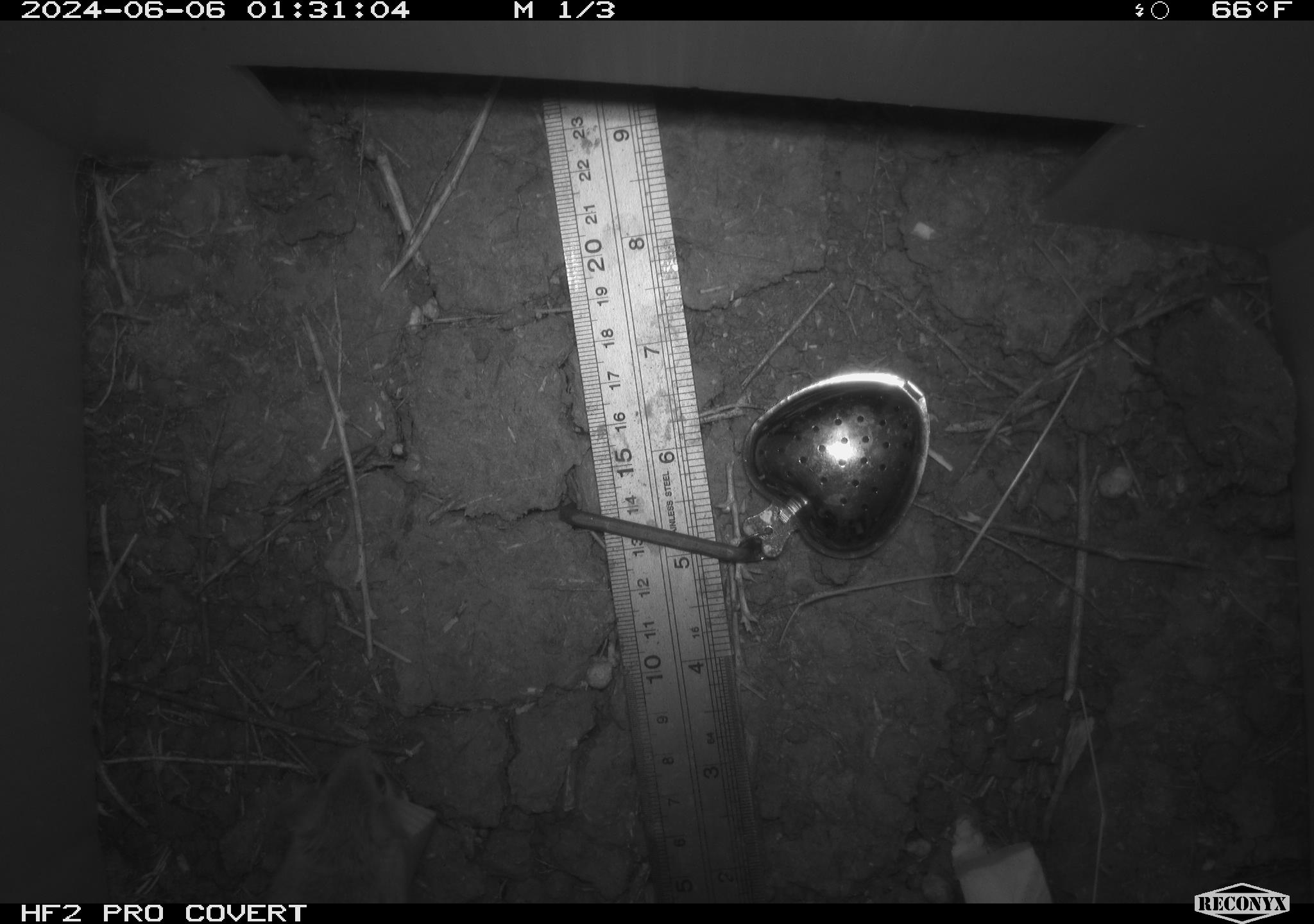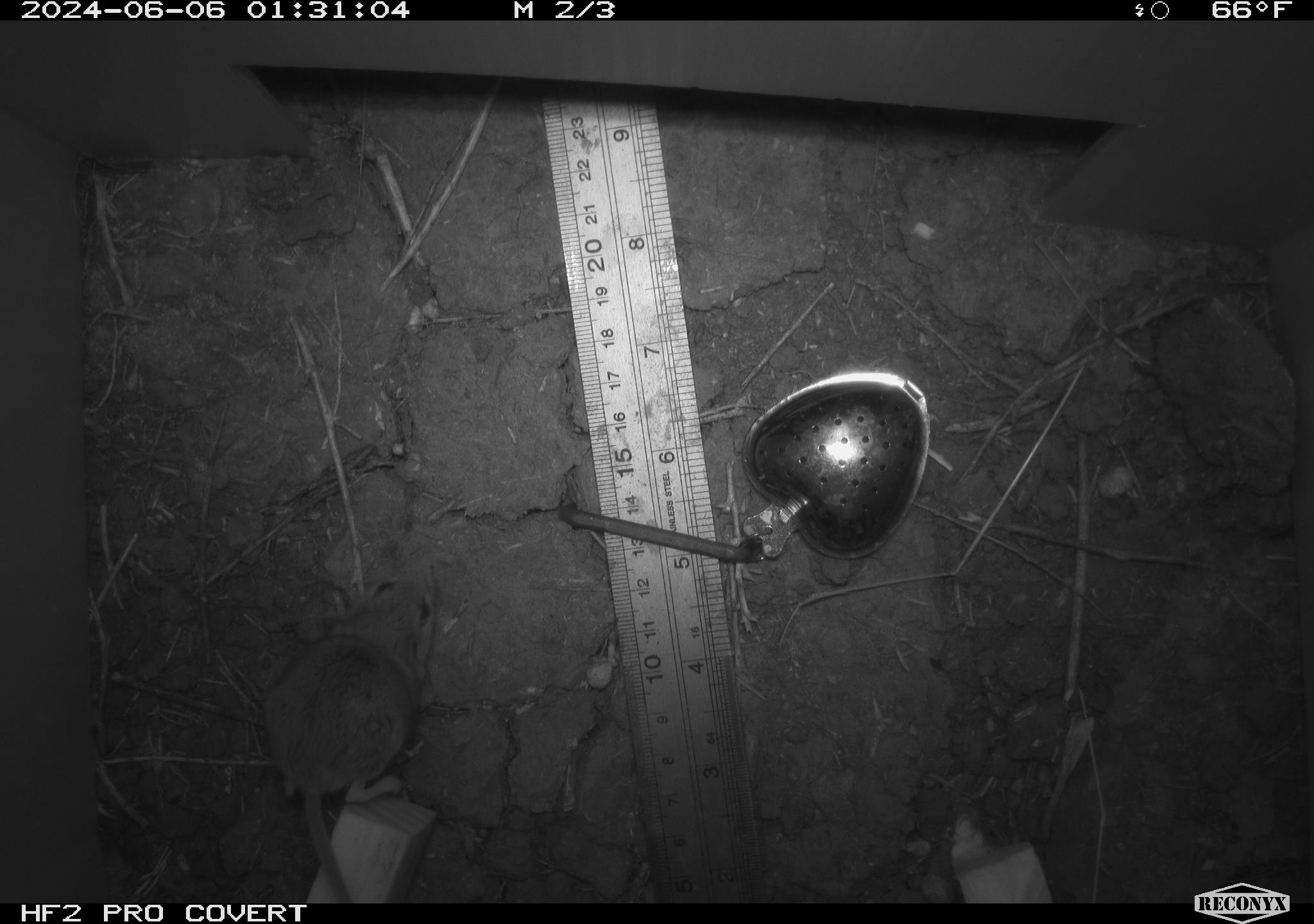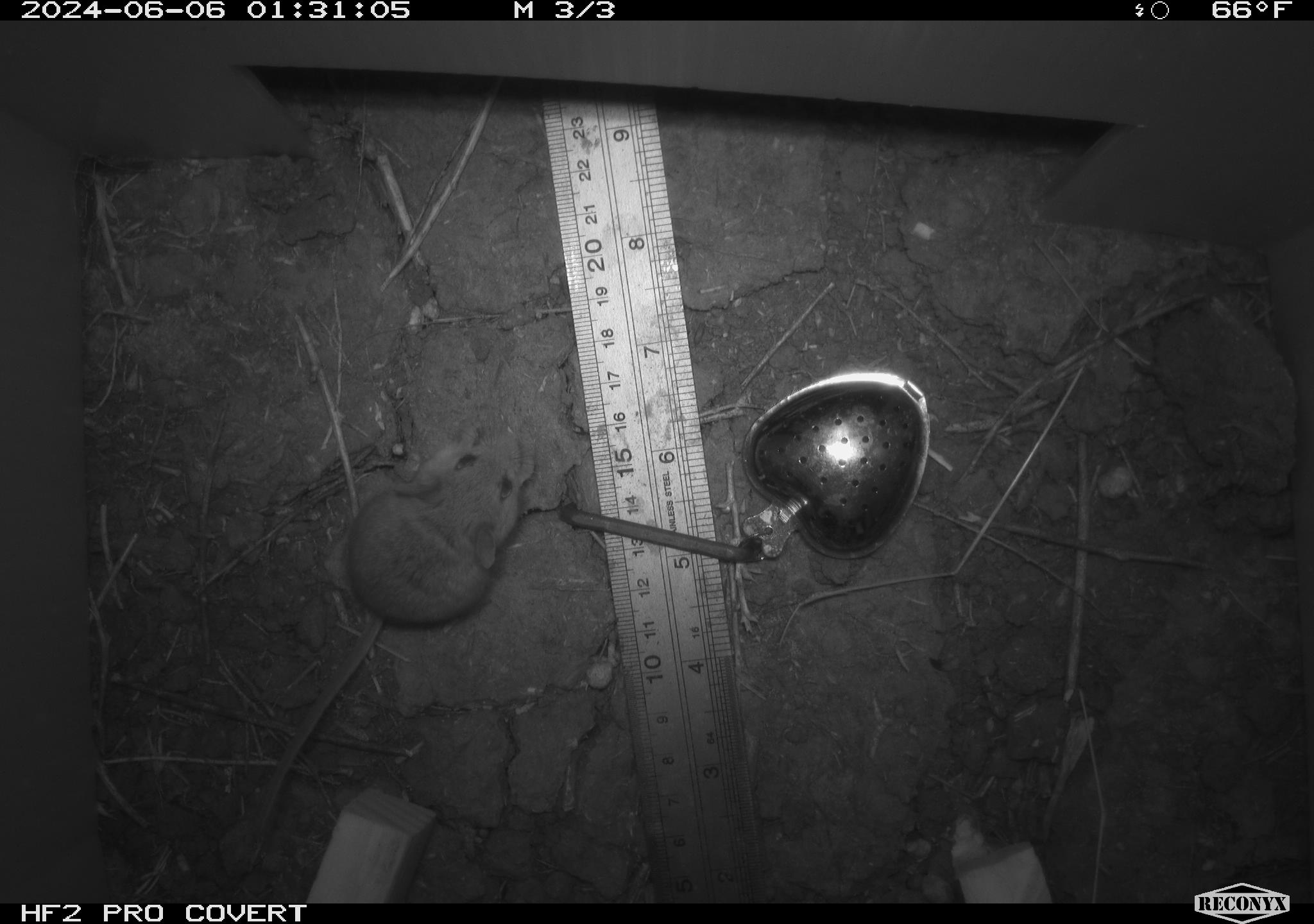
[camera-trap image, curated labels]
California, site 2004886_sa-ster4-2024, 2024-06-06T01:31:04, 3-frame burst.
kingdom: Animalia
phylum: Chordata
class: Mammalia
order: Rodentia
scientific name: Rodentia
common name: mouse species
Mouse species (Rodentia).